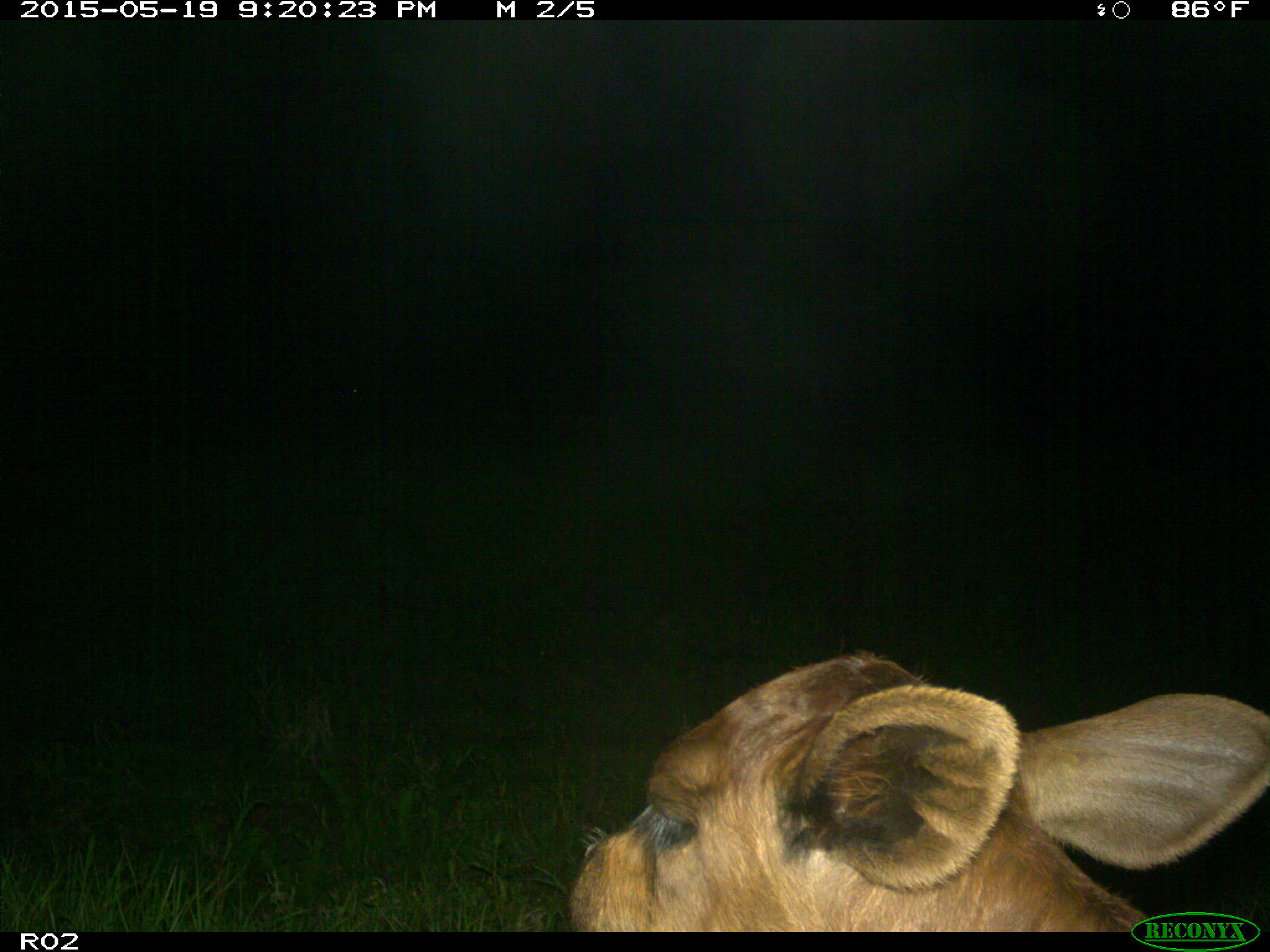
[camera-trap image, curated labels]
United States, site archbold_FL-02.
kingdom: Animalia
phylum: Chordata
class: Mammalia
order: Artiodactyla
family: Bovidae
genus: Bos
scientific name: Bos taurus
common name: domestic cow